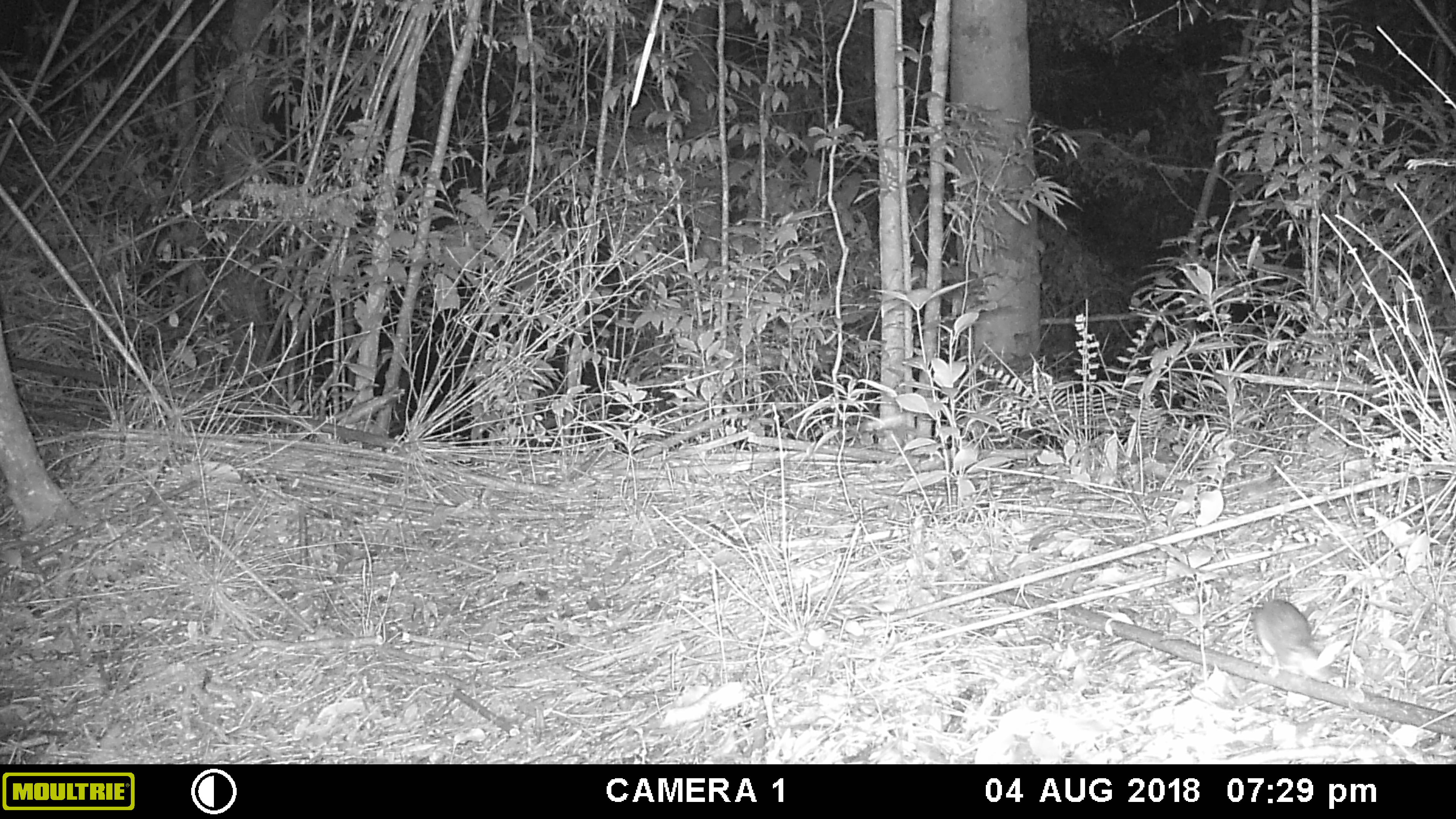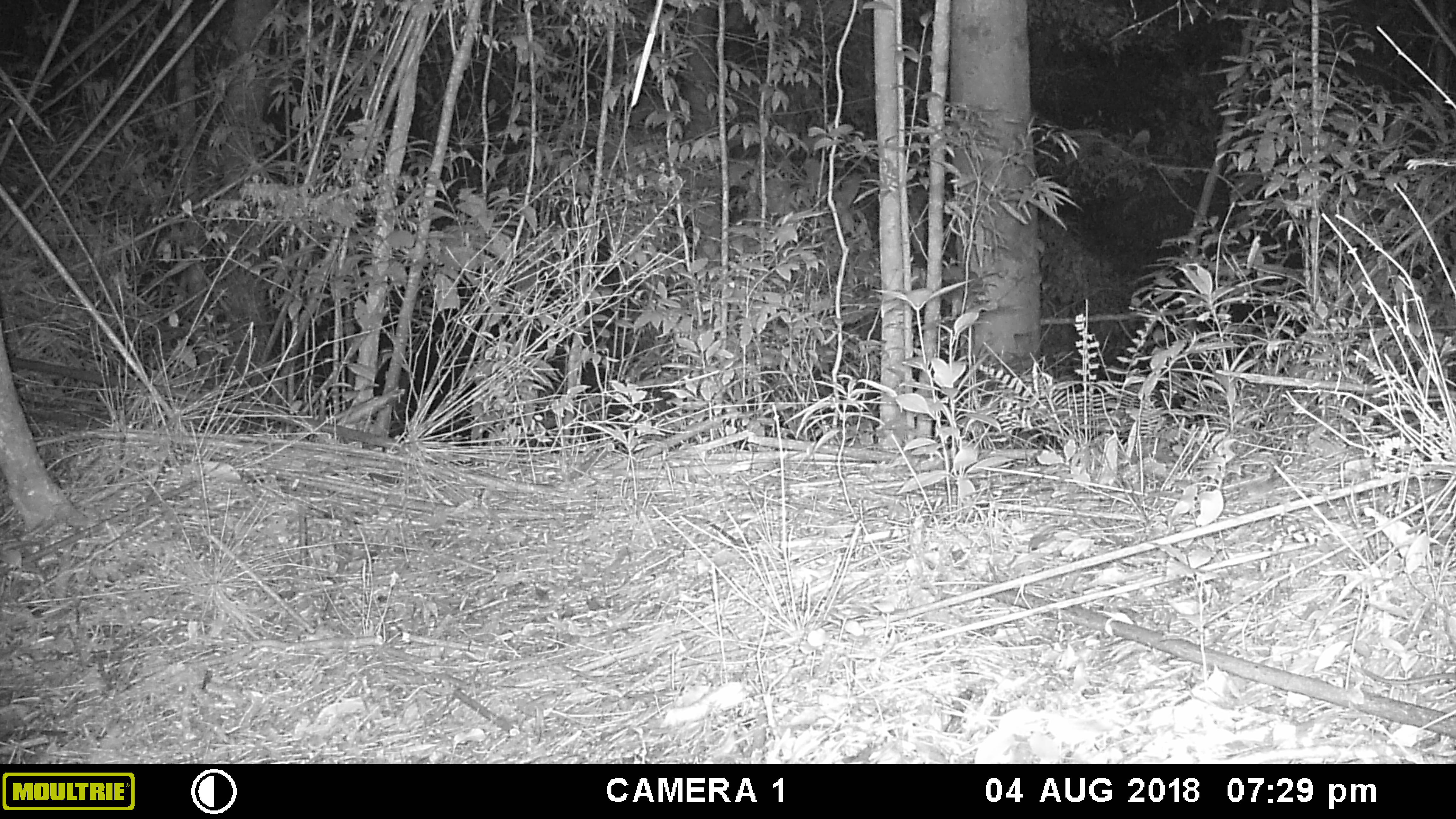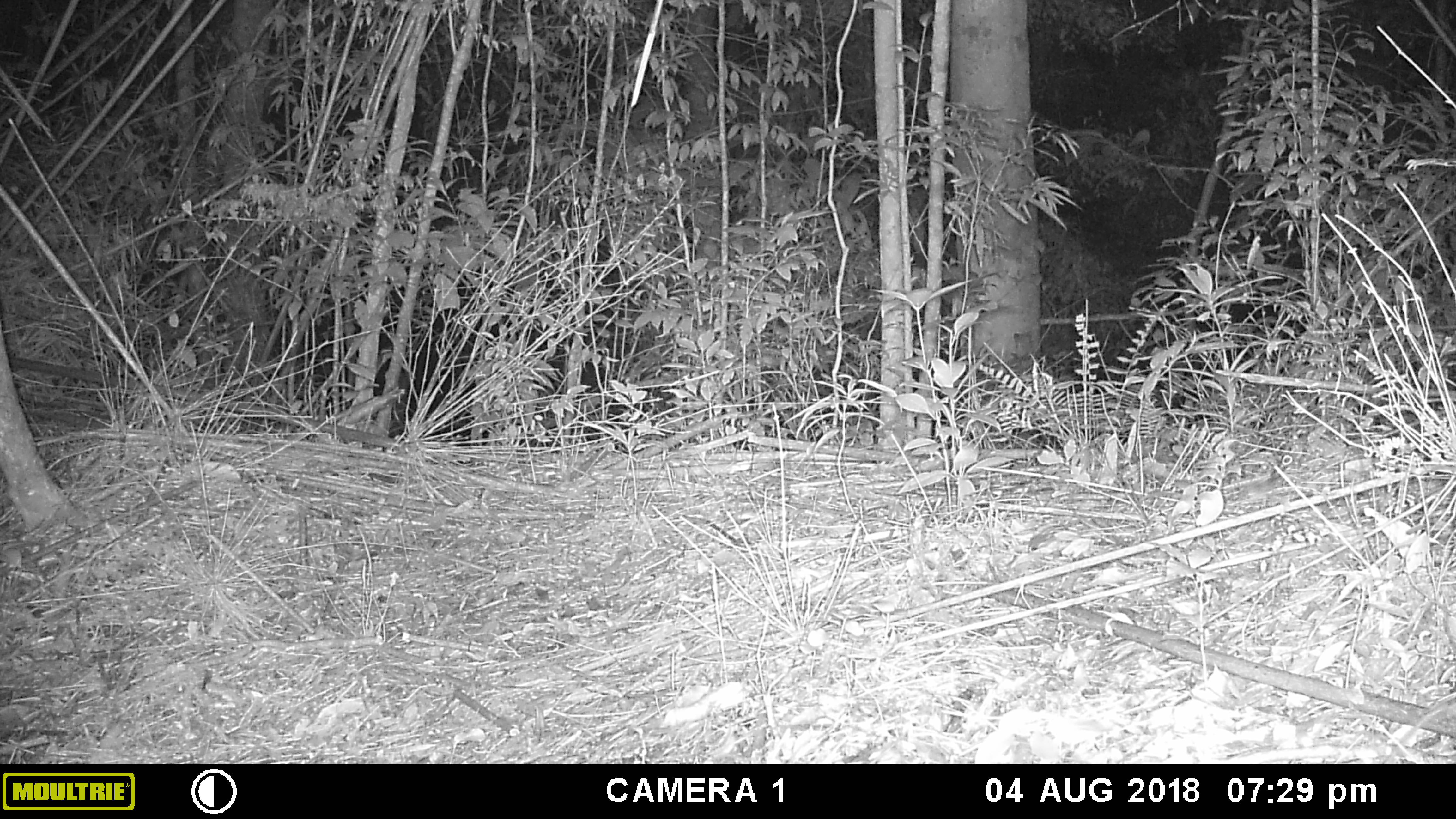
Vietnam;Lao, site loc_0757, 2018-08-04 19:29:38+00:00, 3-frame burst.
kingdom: Animalia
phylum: Chordata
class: Mammalia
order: Rodentia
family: Muridae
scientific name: Muridae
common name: old-world mice and rats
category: unidentified murid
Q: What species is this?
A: Unidentified murid (old-world mice and rats) (Muridae).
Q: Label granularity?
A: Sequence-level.